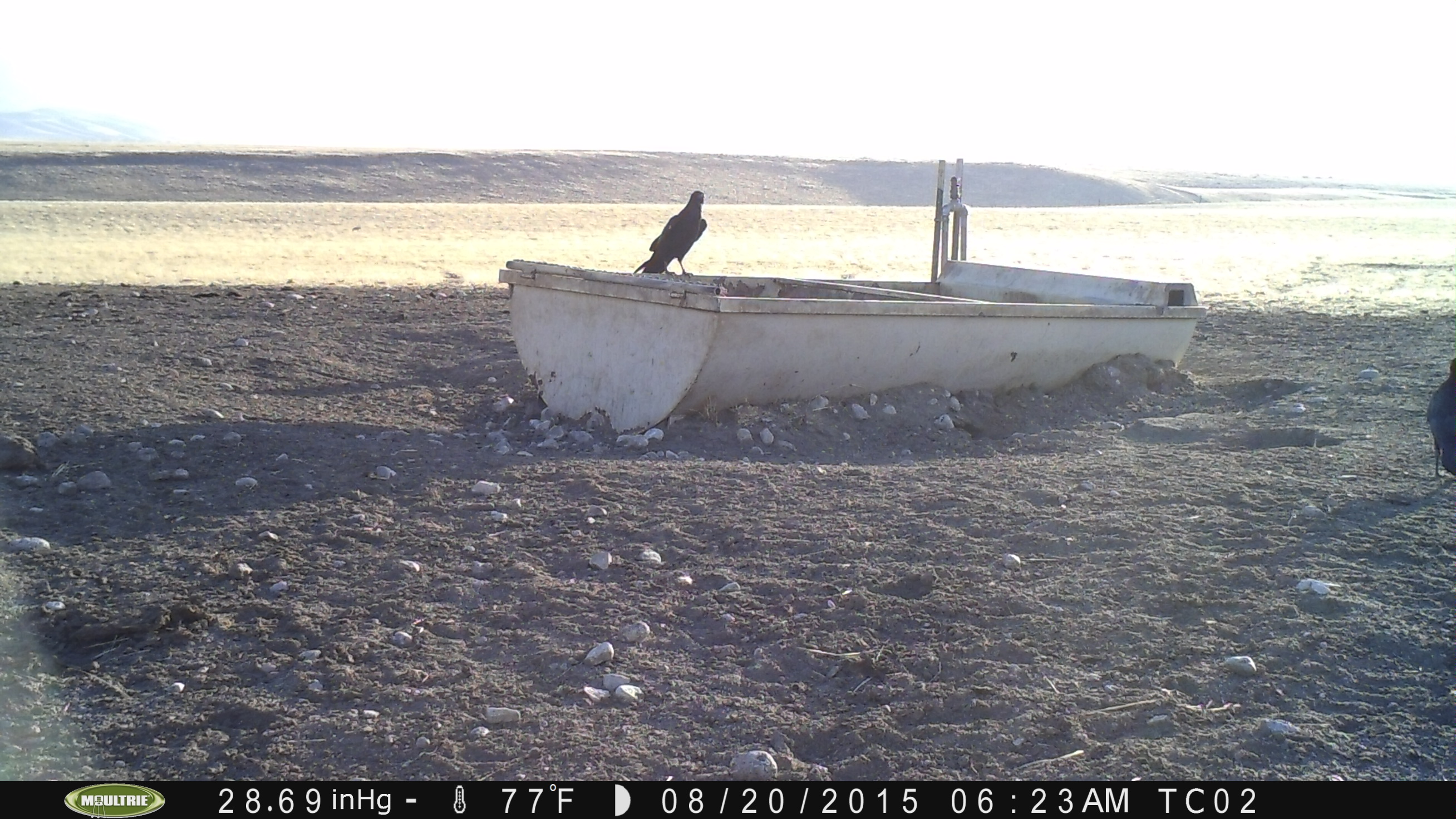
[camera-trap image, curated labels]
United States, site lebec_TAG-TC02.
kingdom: Animalia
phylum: Chordata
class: Aves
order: Passeriformes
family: Corvidae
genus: Corvus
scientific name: Corvus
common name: crows and ravens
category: unidentified corvus